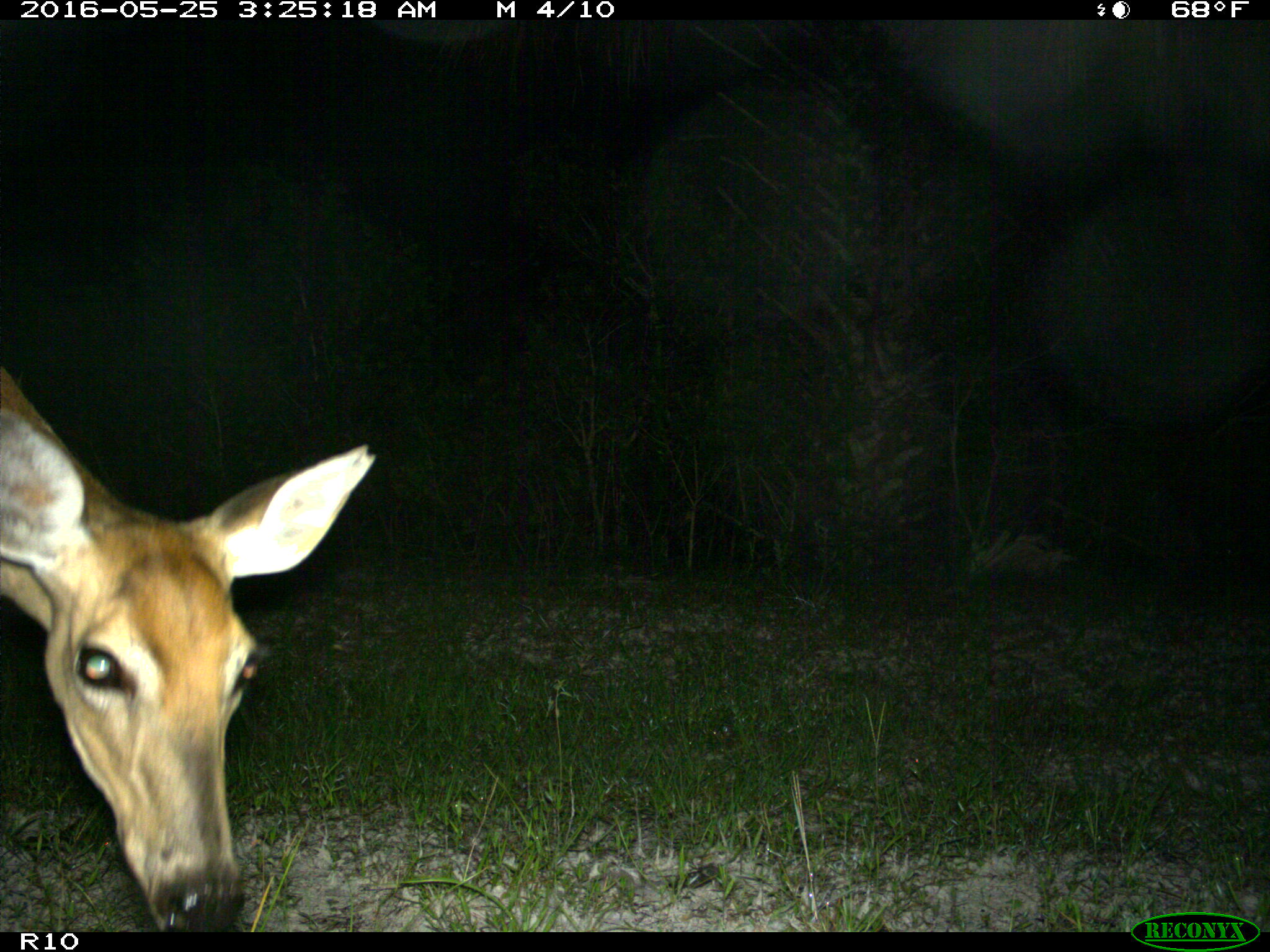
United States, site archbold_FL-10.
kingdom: Animalia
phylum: Chordata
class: Mammalia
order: Artiodactyla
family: Cervidae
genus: Odocoileus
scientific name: Odocoileus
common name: deer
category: unidentified deer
Unidentified deer (deer) (Odocoileus).